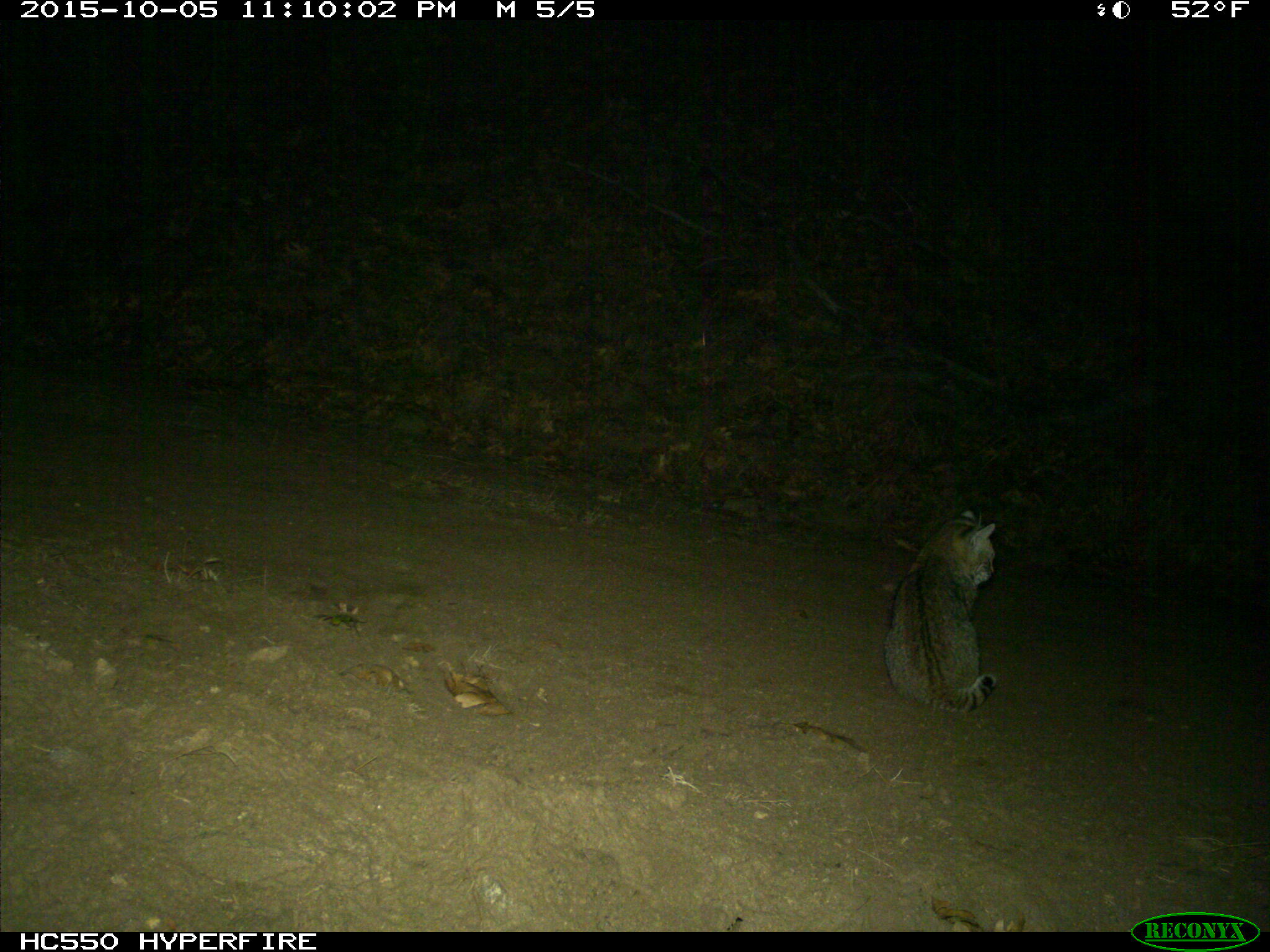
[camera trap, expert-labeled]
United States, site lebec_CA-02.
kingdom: Animalia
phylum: Chordata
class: Mammalia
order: Carnivora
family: Felidae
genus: Lynx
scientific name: Lynx rufus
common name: bobcat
Lynx rufus (bobcat).